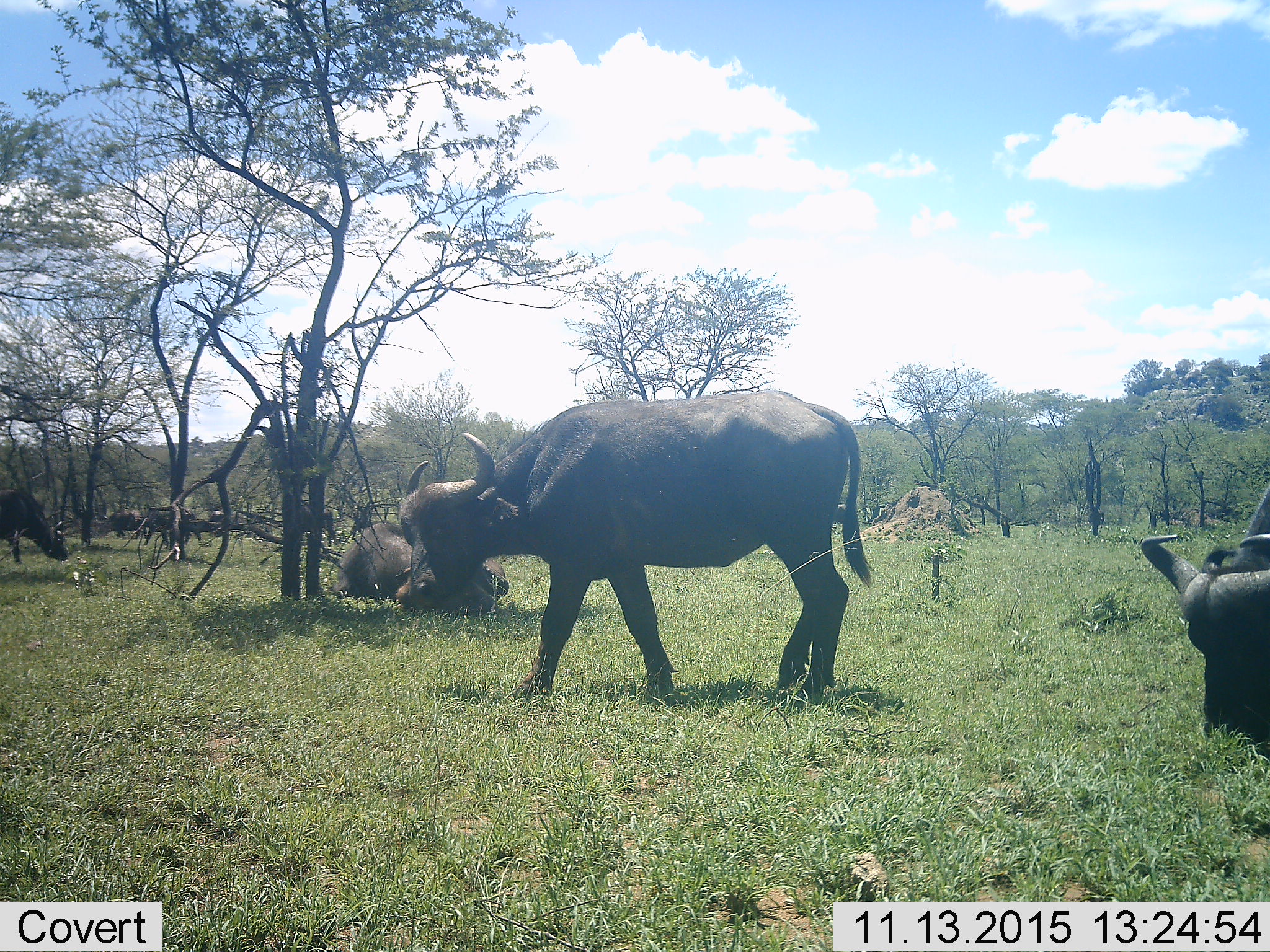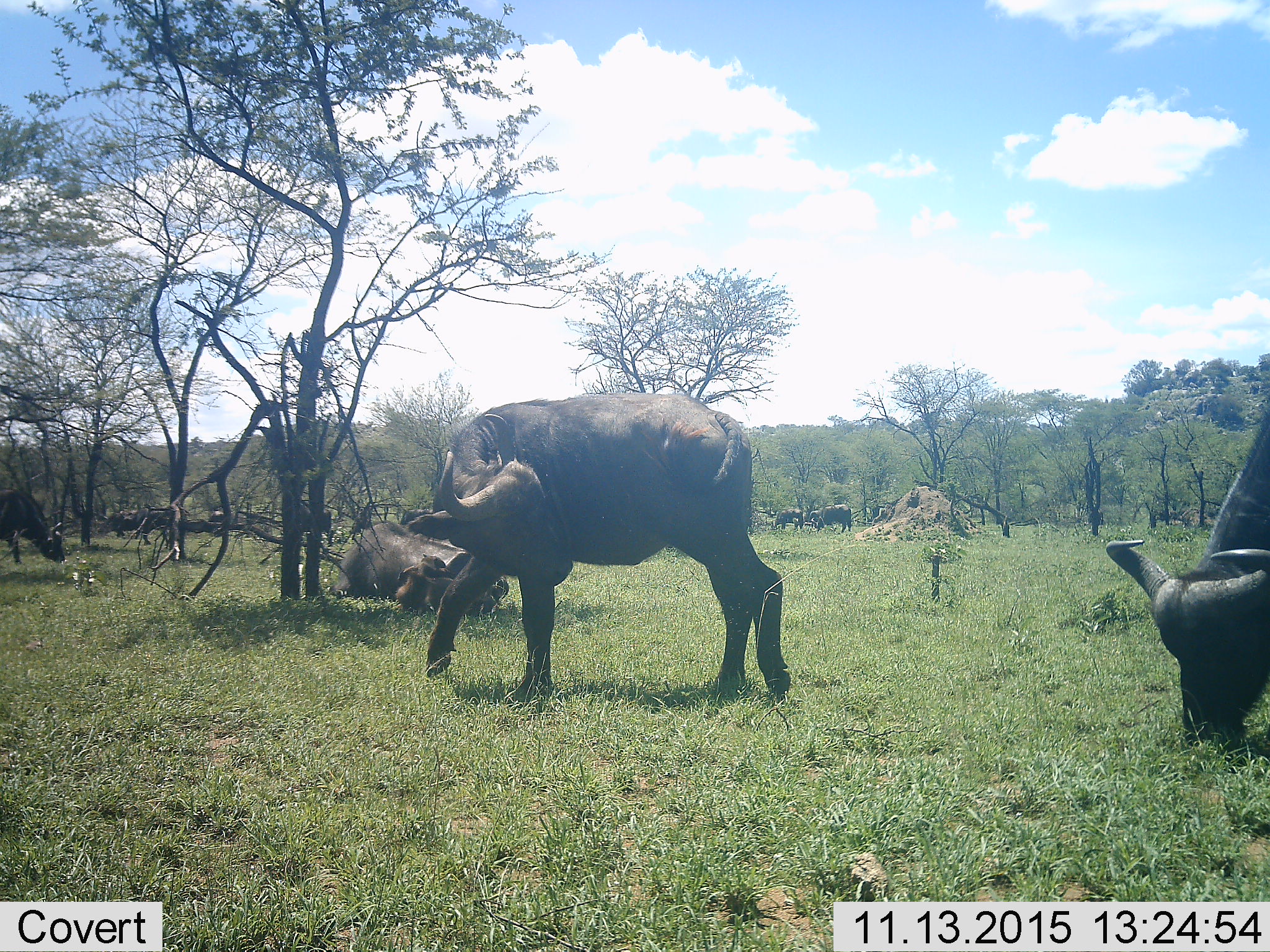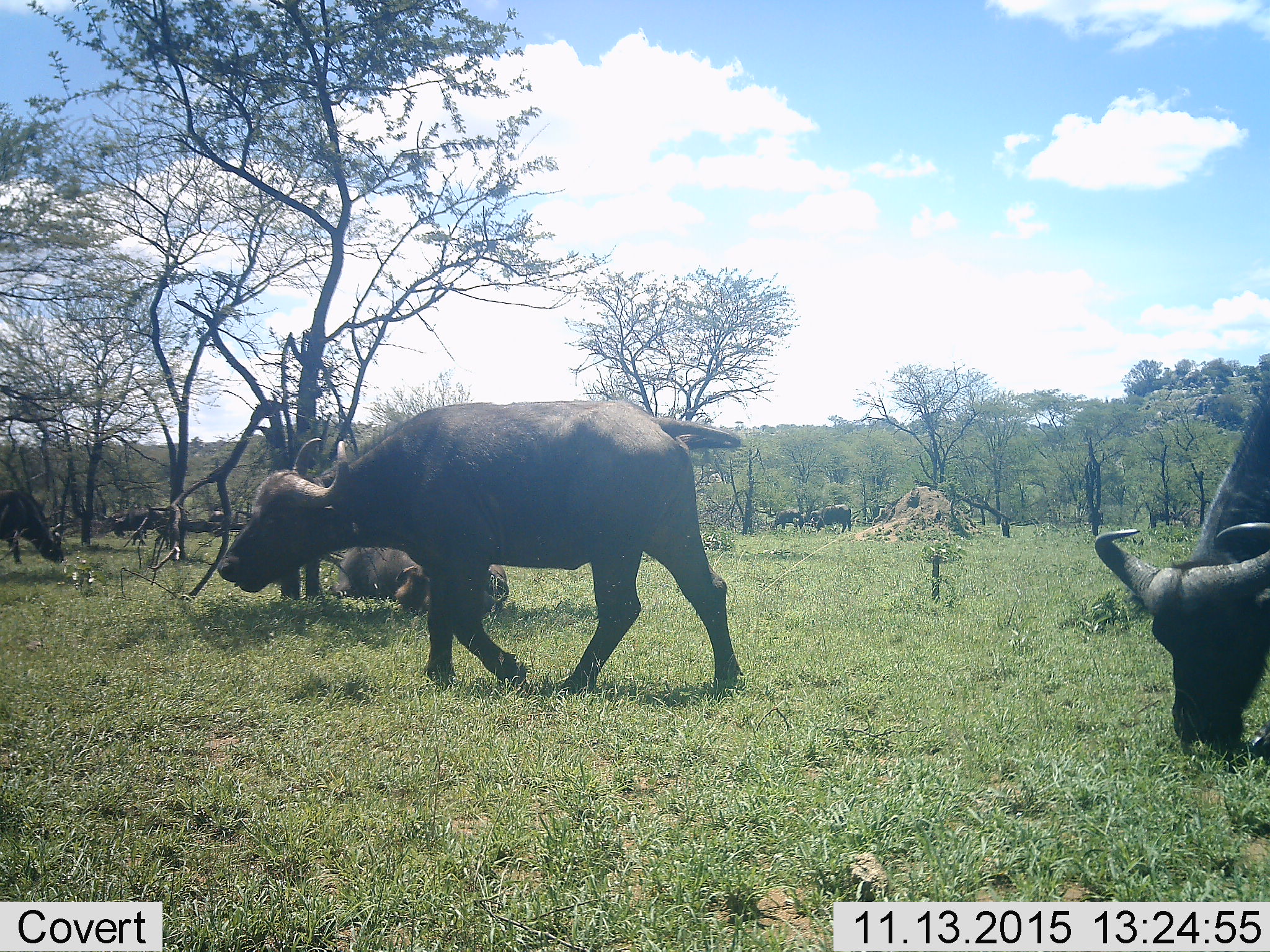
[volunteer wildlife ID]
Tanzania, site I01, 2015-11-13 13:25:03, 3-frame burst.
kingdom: Animalia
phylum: Chordata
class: Mammalia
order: Artiodactyla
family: Bovidae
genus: Syncerus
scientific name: Syncerus caffer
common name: cape buffalo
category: buffalo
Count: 9.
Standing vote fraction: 50%.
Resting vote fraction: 80%.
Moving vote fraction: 80%.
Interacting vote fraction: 10%.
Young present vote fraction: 0%.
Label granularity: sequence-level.